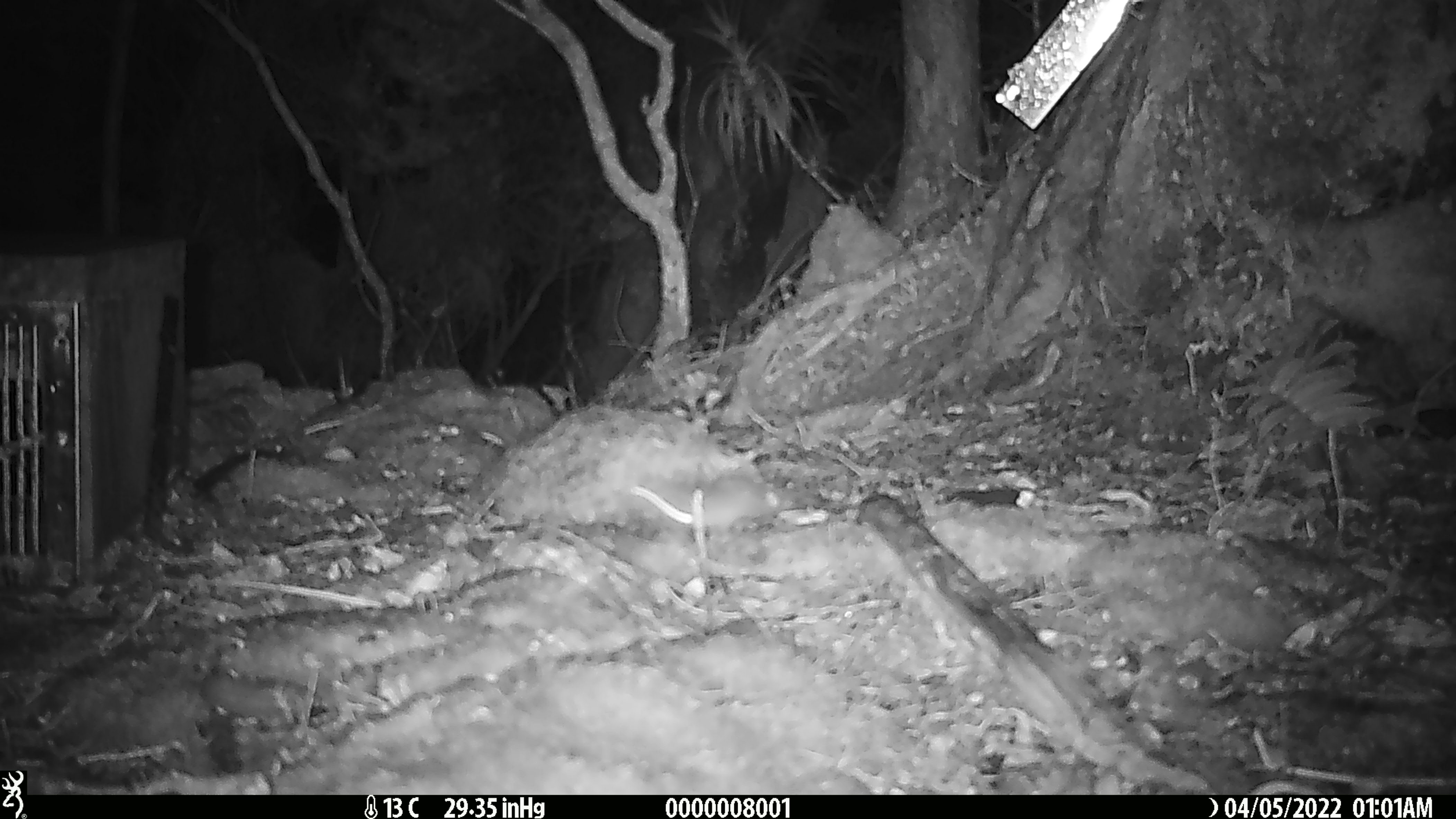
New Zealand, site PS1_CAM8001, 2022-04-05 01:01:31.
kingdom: Animalia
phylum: Chordata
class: Mammalia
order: Rodentia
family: Muridae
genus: Mus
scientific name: Mus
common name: mouse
Mouse (Mus).